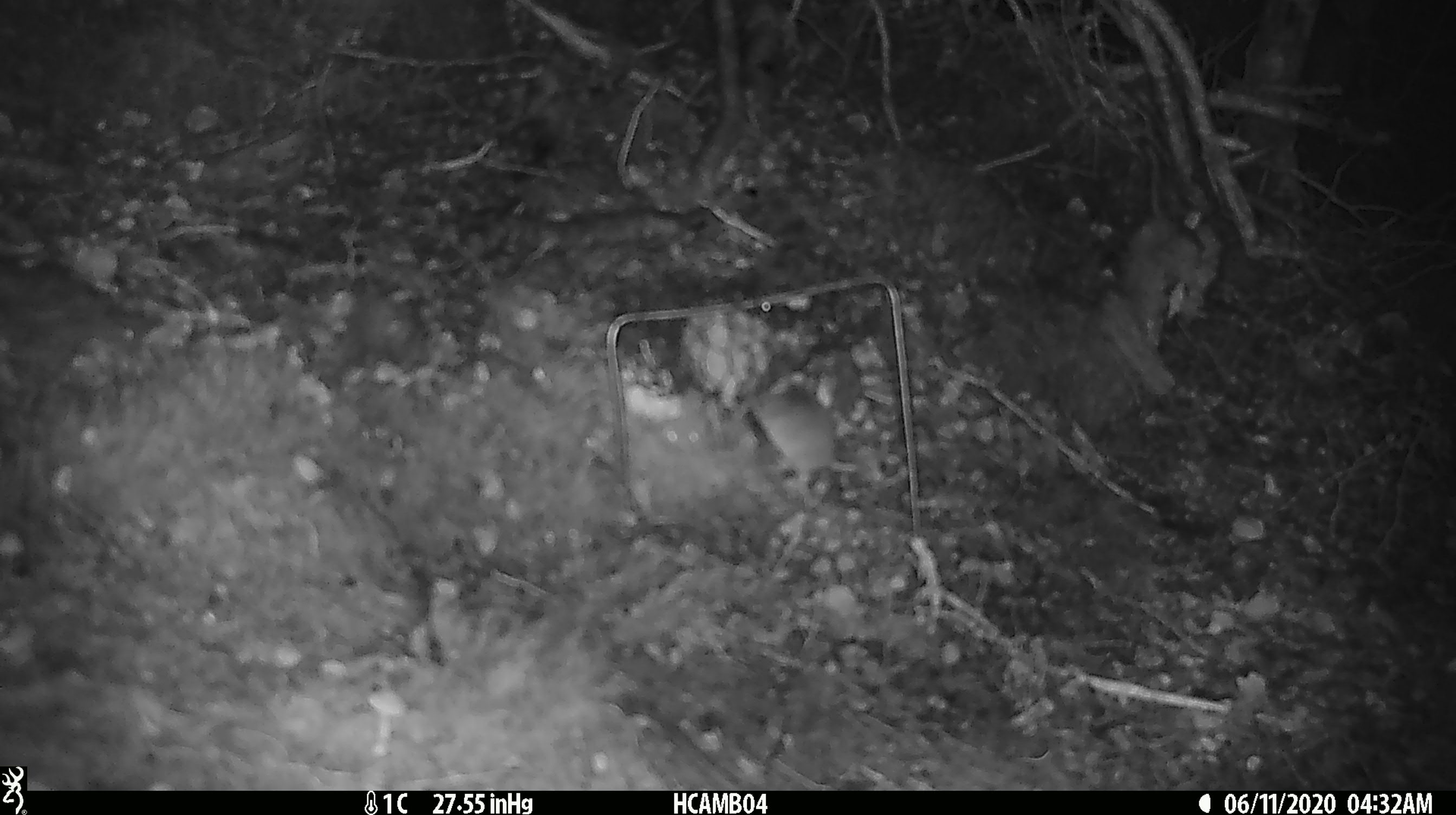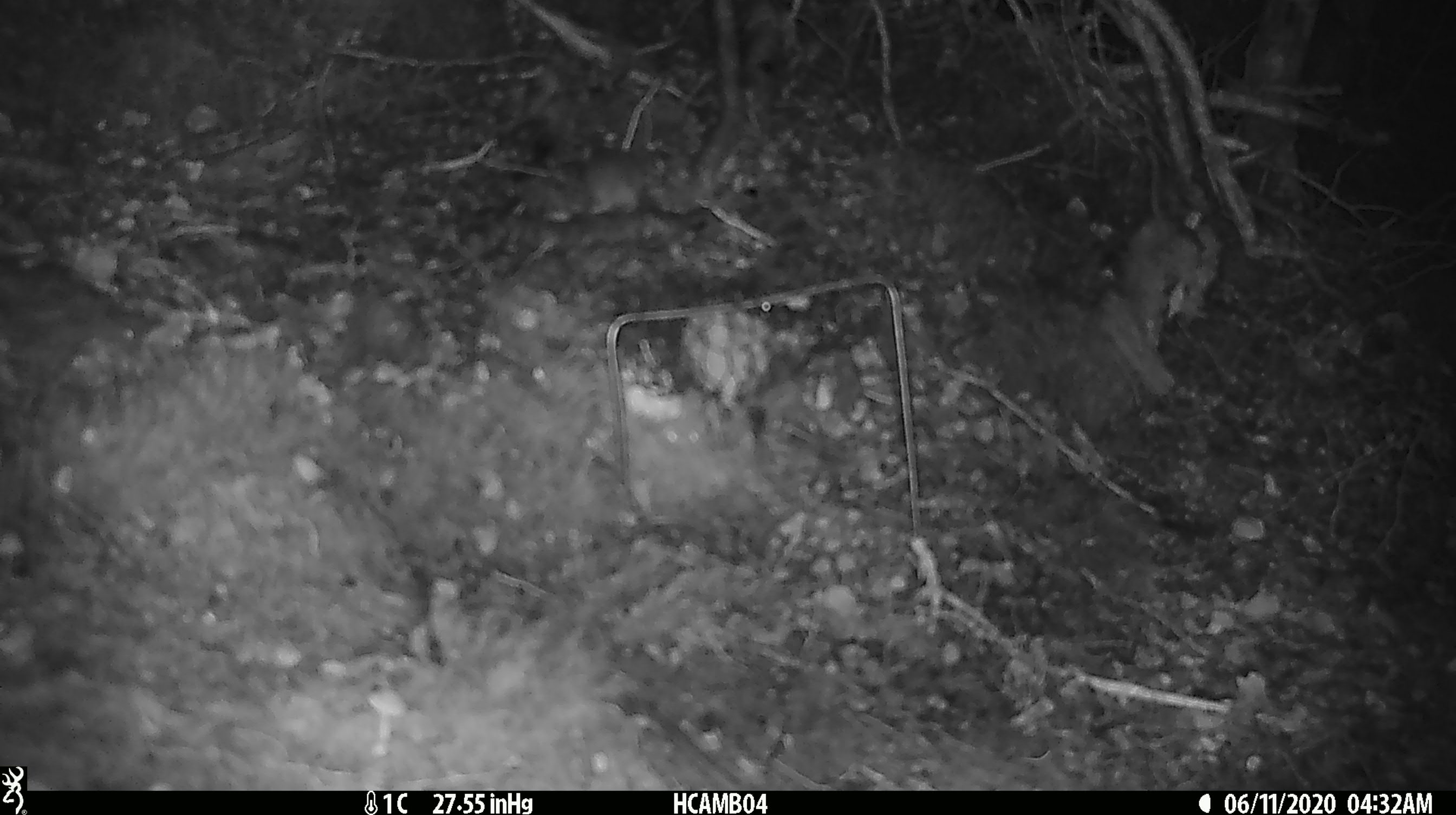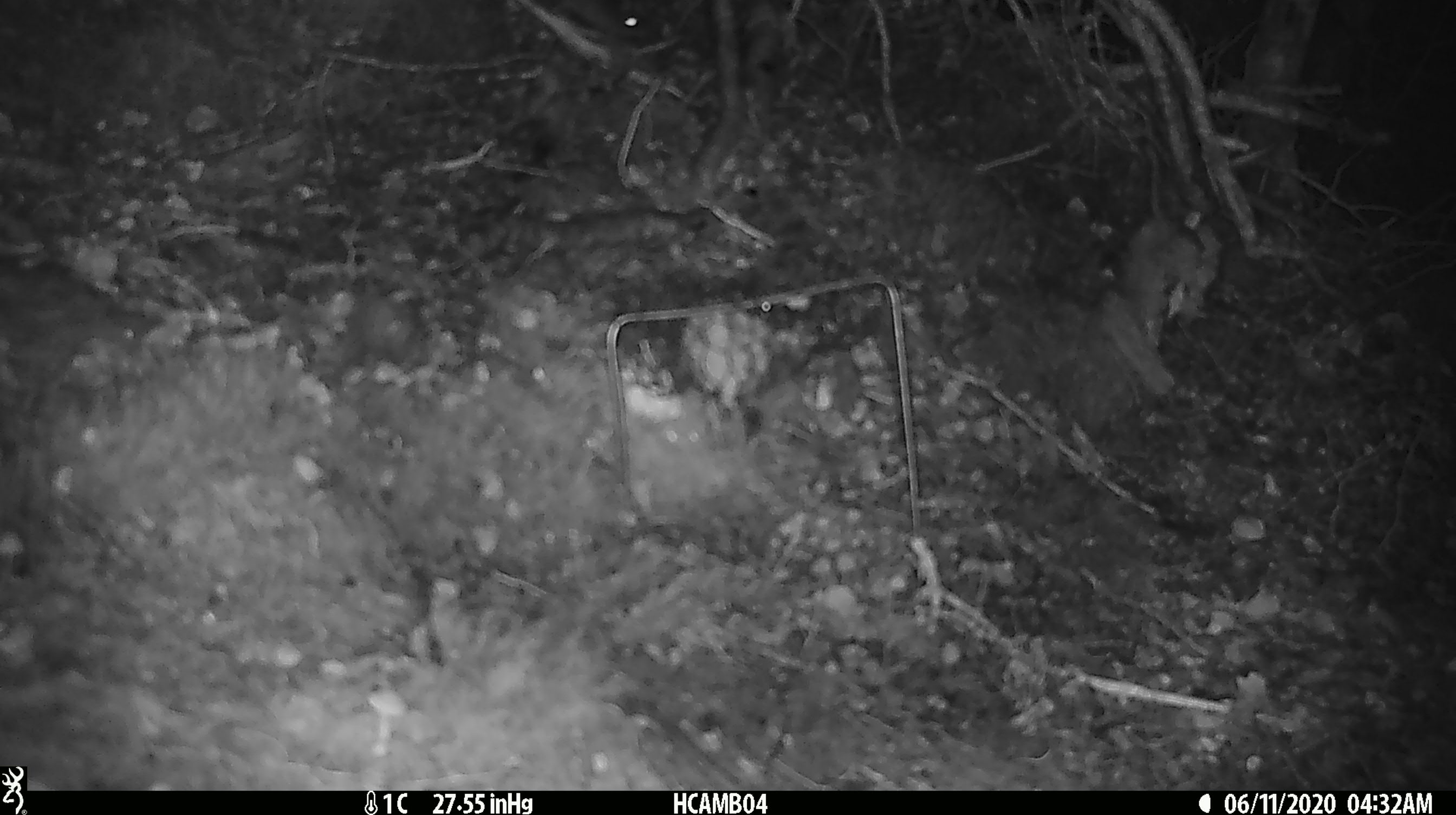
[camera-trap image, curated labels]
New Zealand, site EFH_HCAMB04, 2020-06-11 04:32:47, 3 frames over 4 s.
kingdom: Animalia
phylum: Chordata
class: Mammalia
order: Rodentia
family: Muridae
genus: Mus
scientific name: Mus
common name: mouse